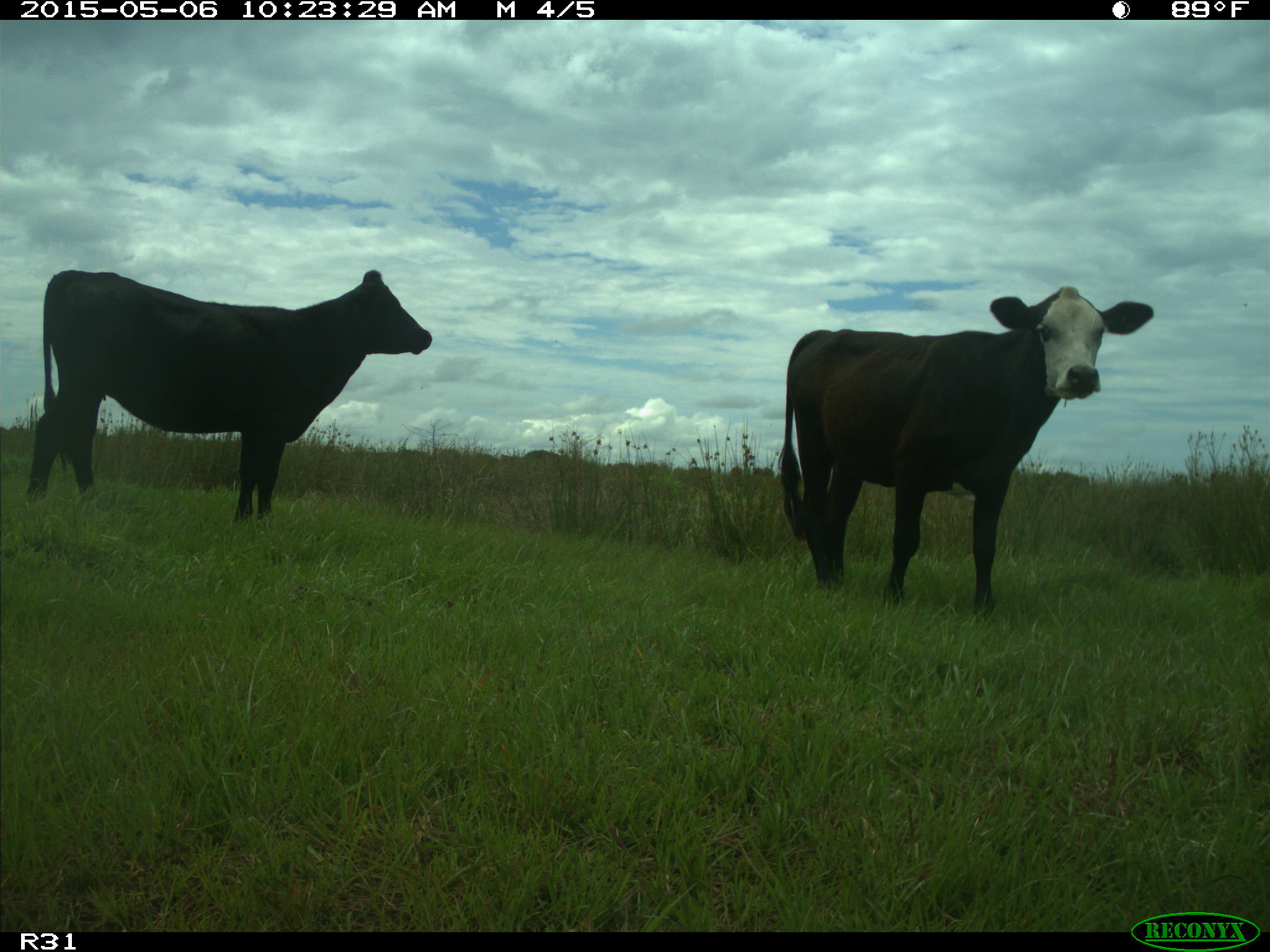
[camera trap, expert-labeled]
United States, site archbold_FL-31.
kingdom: Animalia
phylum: Chordata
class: Mammalia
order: Artiodactyla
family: Bovidae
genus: Bos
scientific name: Bos taurus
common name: domestic cow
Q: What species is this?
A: Bos taurus (domestic cow).